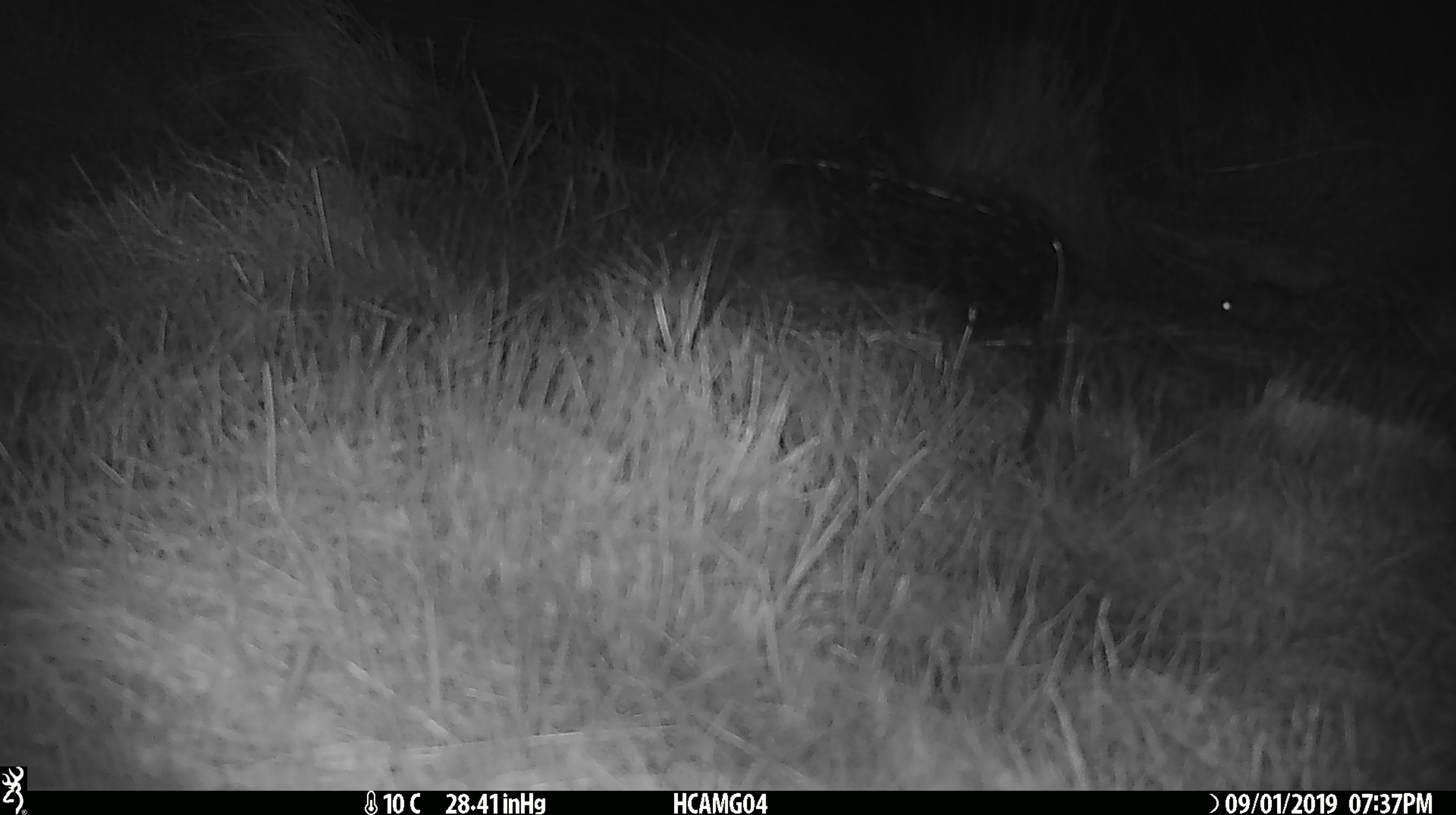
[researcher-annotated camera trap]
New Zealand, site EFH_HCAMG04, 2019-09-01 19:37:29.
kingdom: Animalia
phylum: Chordata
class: Mammalia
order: Rodentia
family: Muridae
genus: Mus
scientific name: Mus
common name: mouse